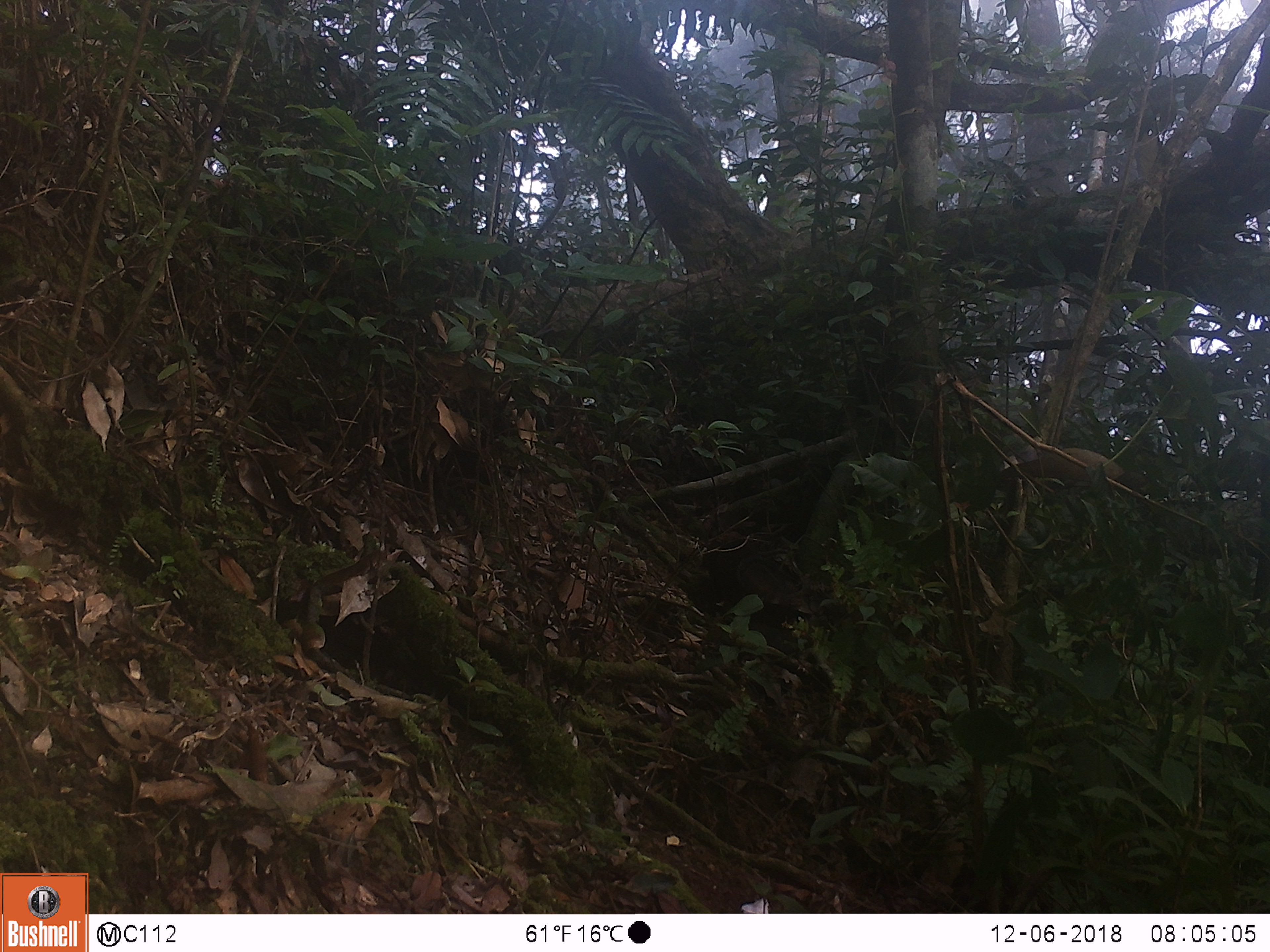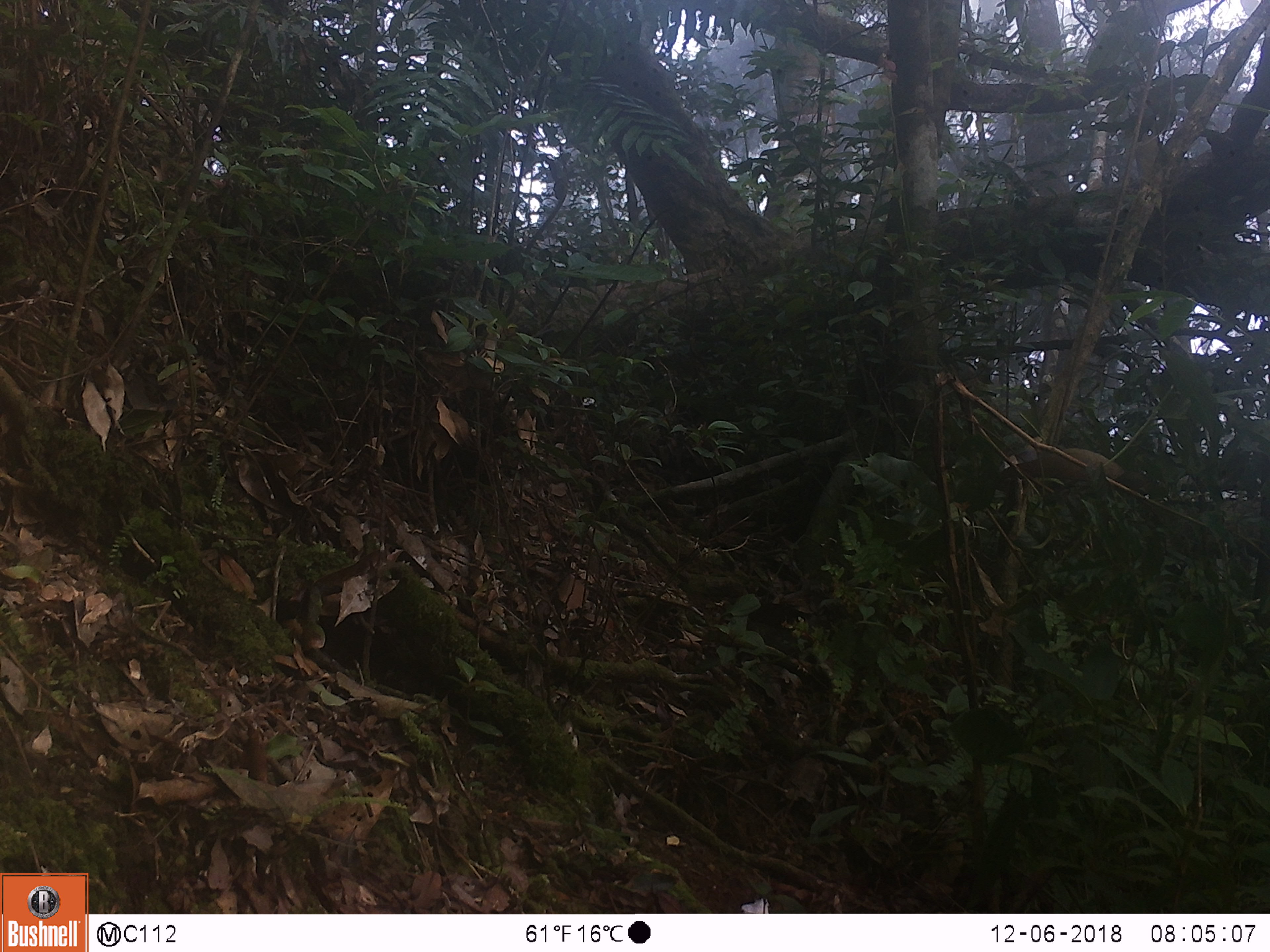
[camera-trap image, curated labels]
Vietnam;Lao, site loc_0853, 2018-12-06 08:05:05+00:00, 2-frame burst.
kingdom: Animalia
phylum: Chordata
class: Mammalia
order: Rodentia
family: Sciuridae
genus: Dremomys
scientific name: Dremomys rufigenis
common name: red-cheeked squirrel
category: red cheeked squirrel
Red cheeked squirrel (red-cheeked squirrel) (Dremomys rufigenis). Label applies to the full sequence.